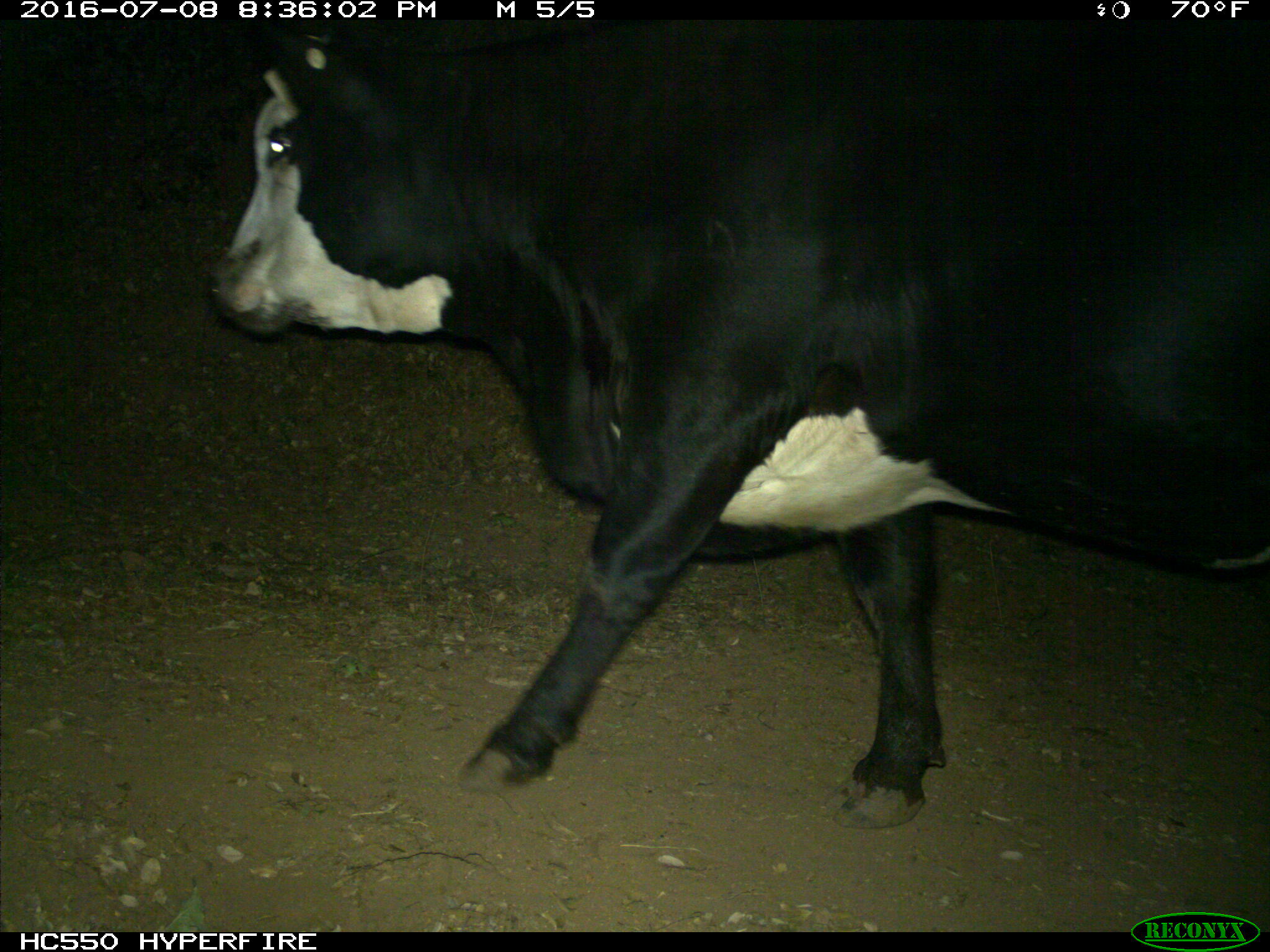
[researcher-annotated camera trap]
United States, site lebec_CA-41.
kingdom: Animalia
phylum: Chordata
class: Mammalia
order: Artiodactyla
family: Bovidae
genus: Bos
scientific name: Bos taurus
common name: domestic cow